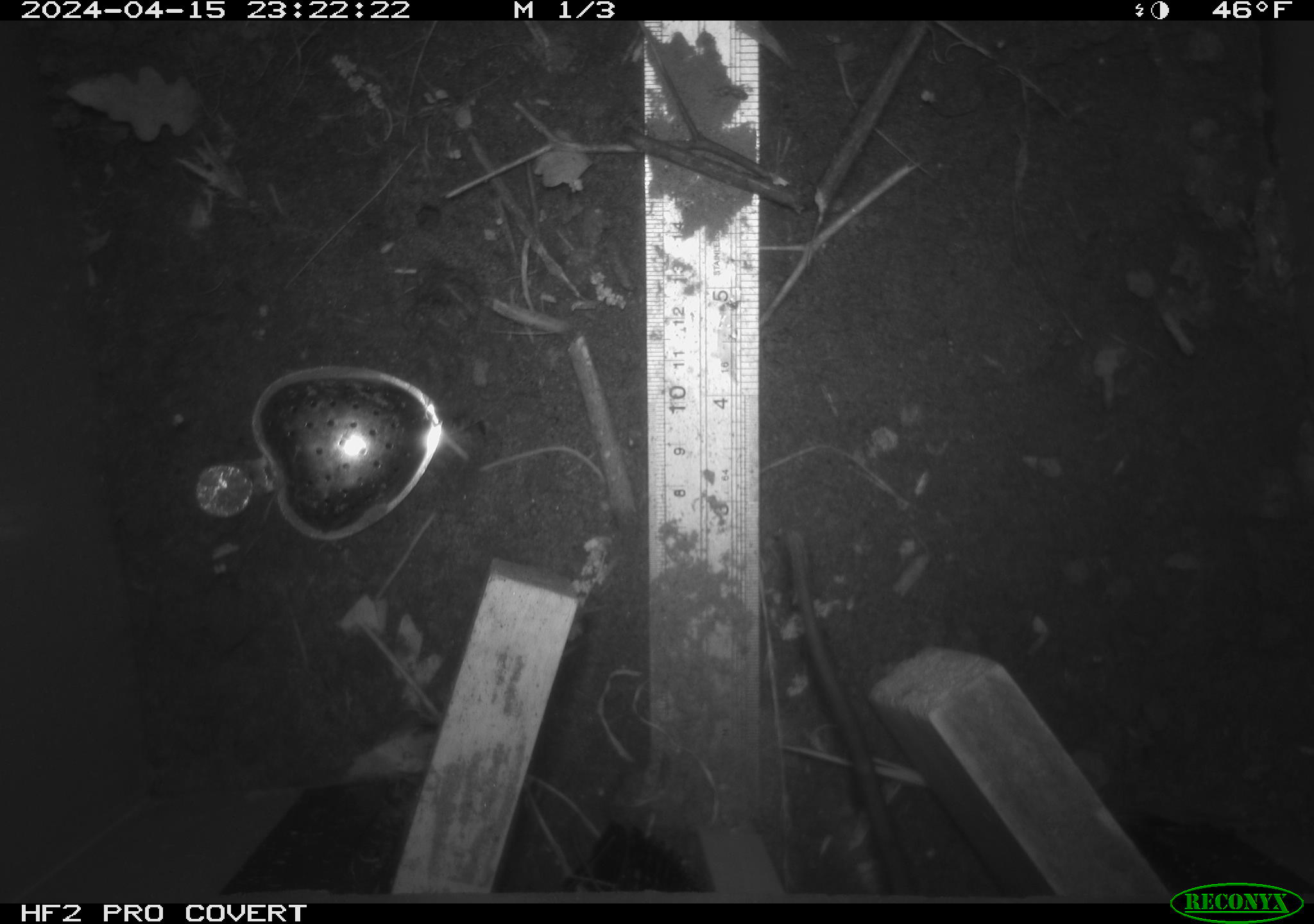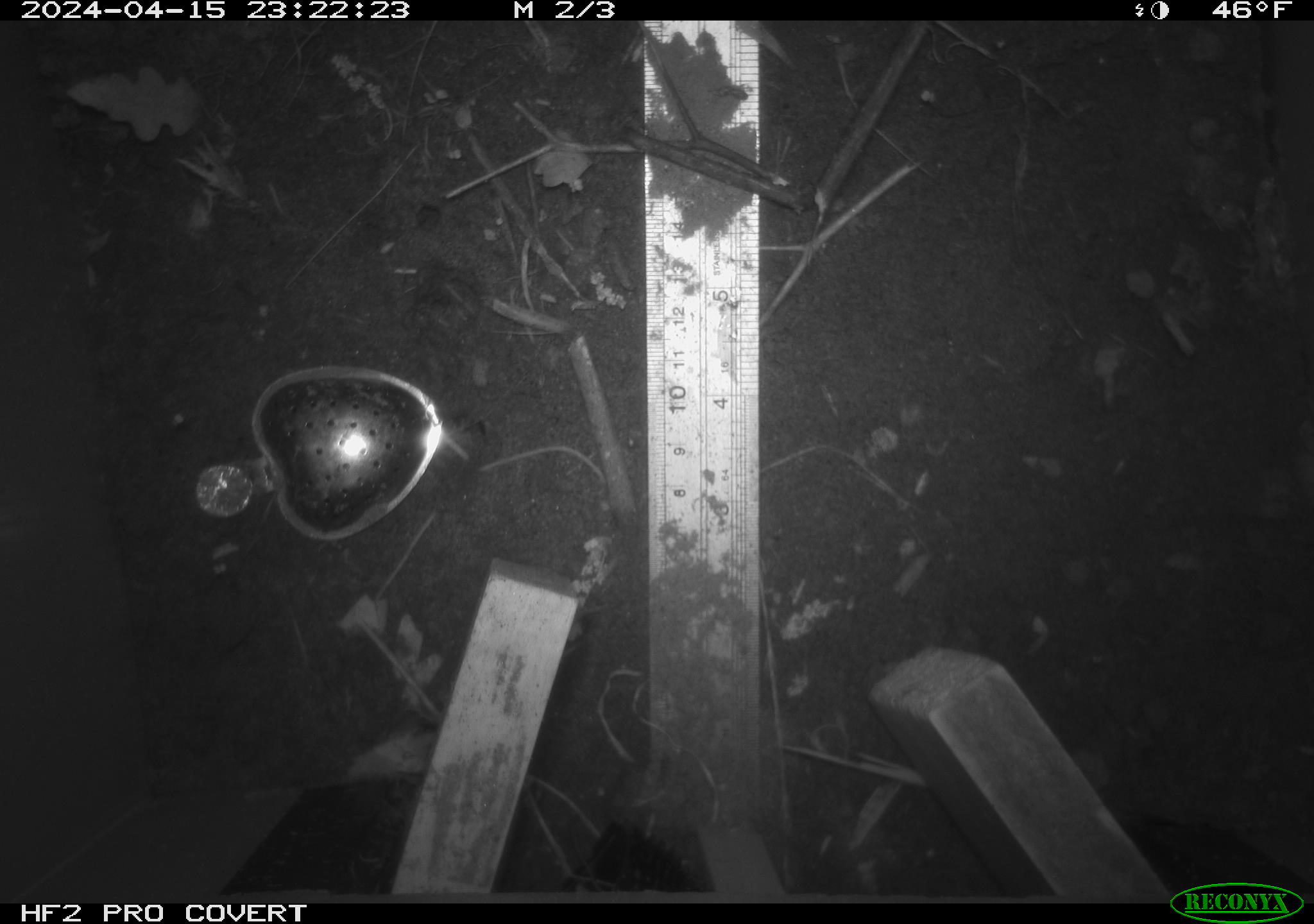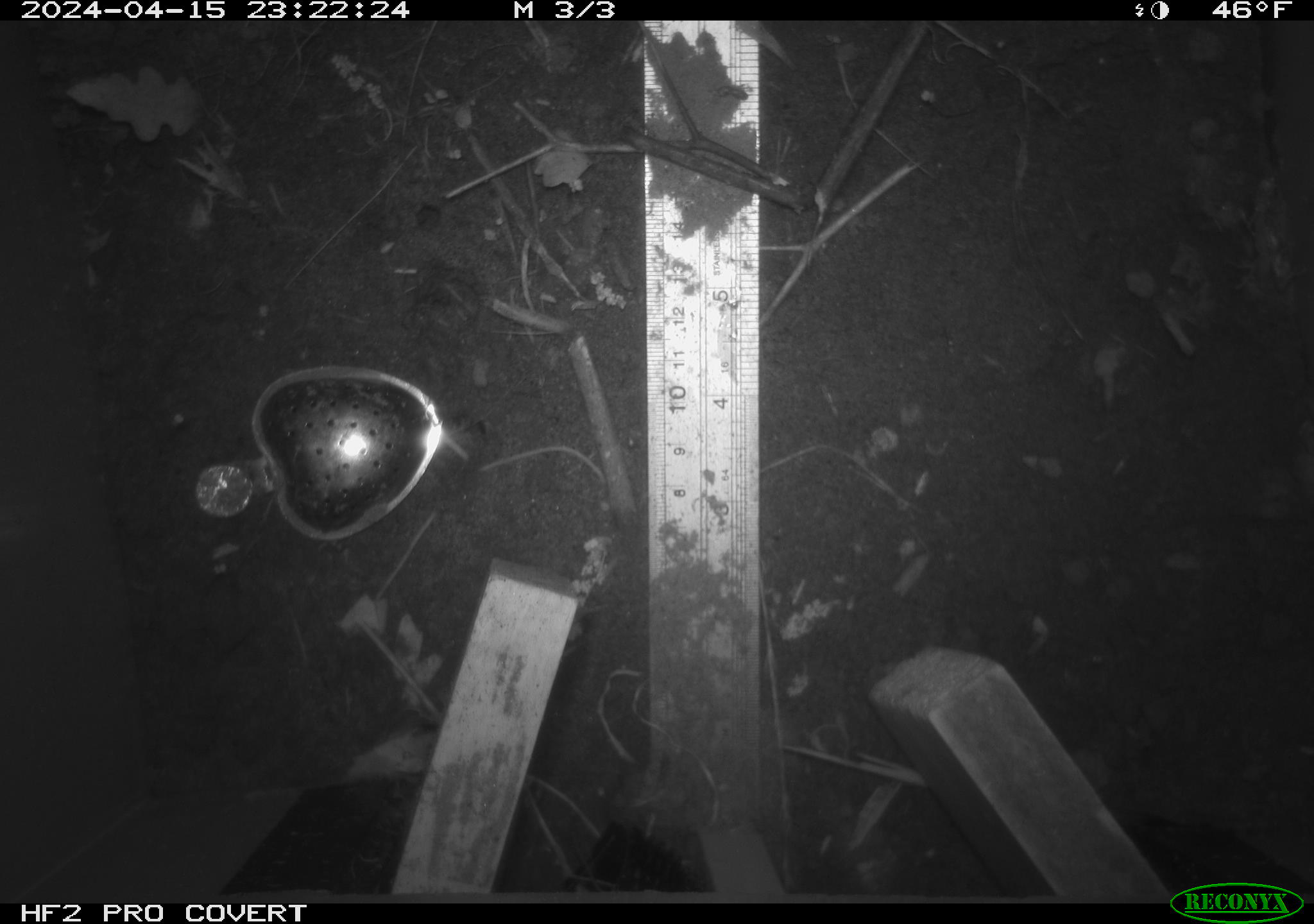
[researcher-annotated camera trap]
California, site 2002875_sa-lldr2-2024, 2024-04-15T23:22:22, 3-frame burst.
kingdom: Animalia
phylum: Chordata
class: Mammalia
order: Rodentia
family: Muridae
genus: Rattus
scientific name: Rattus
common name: rat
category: rattus species